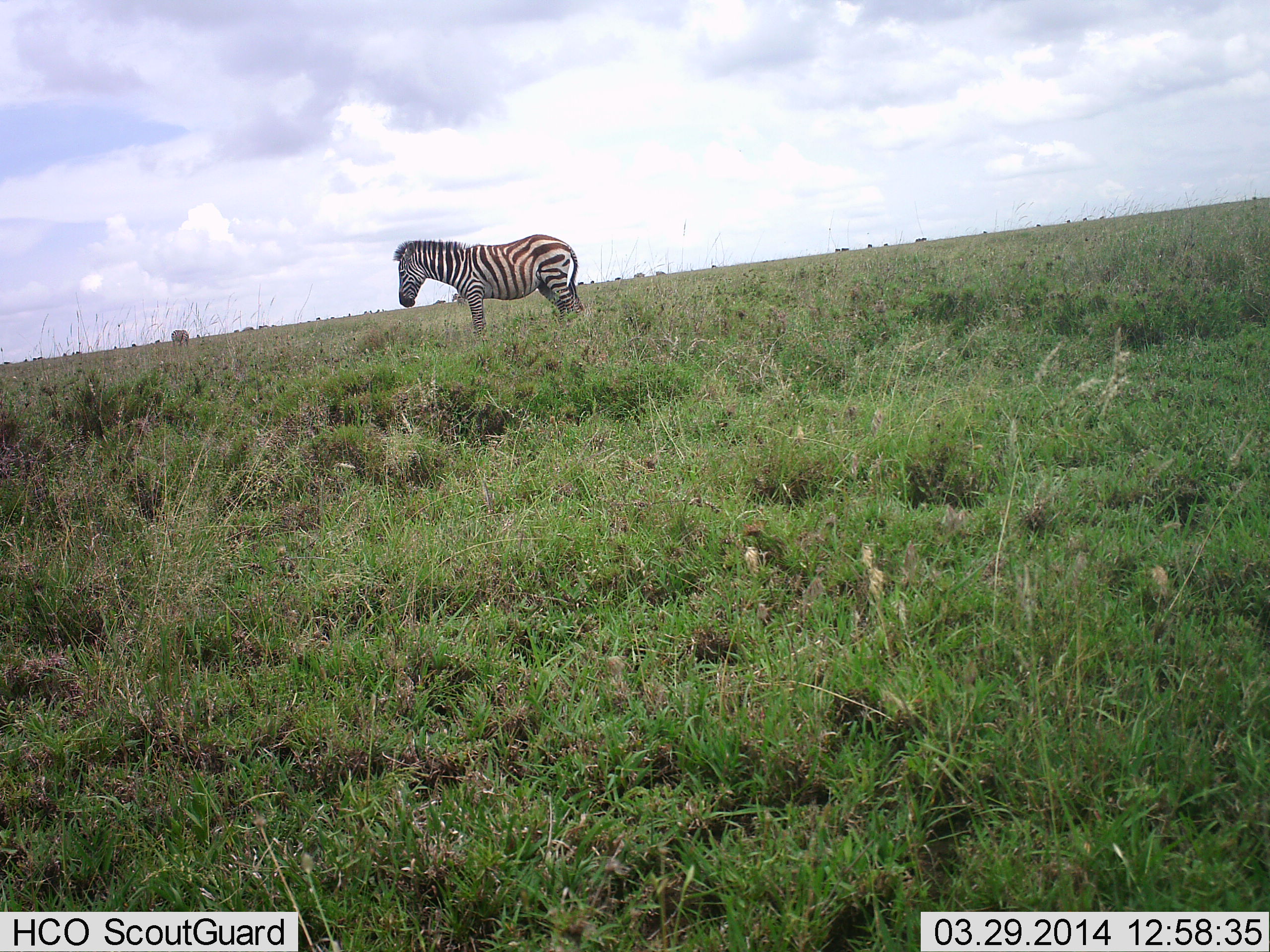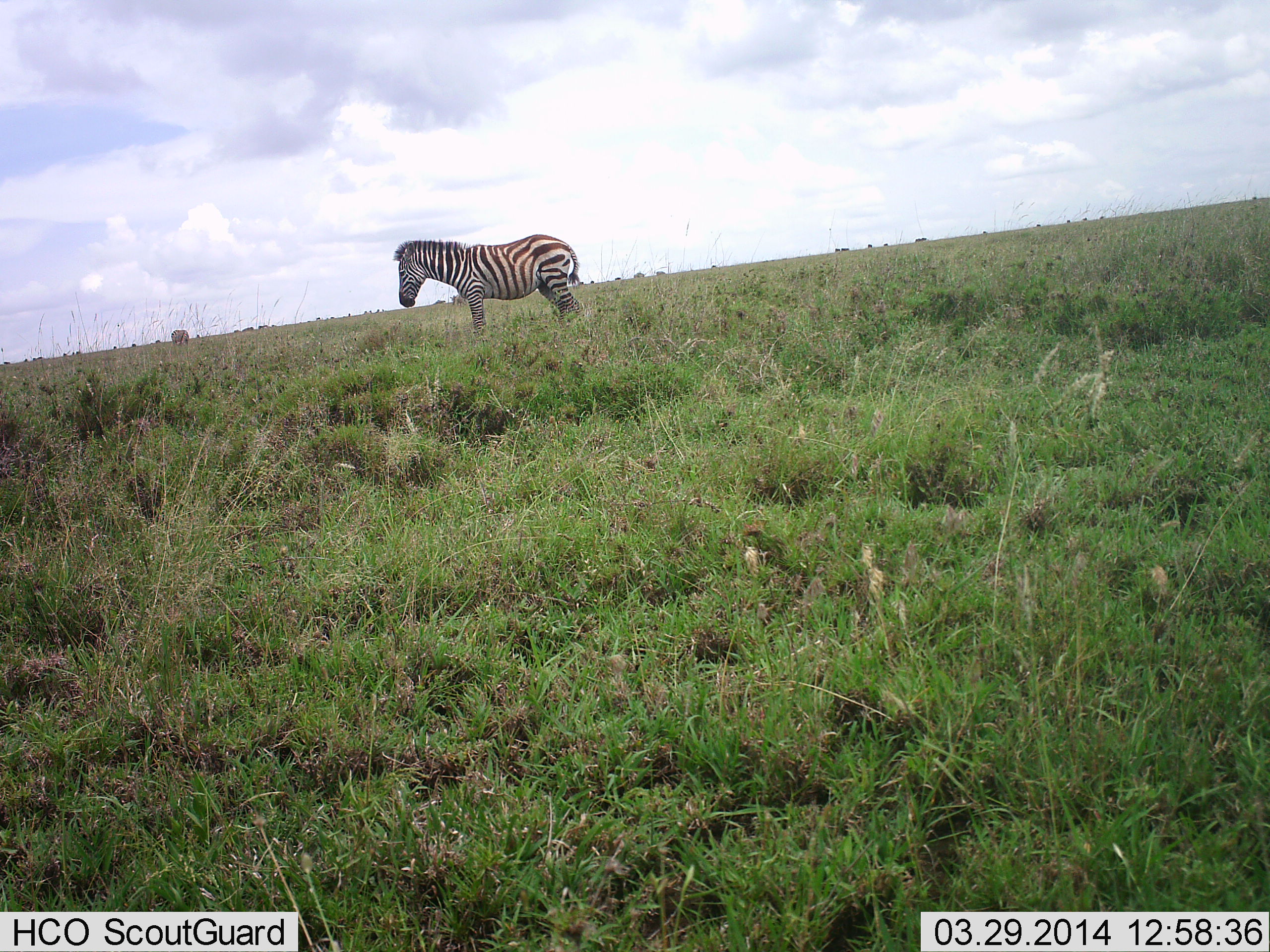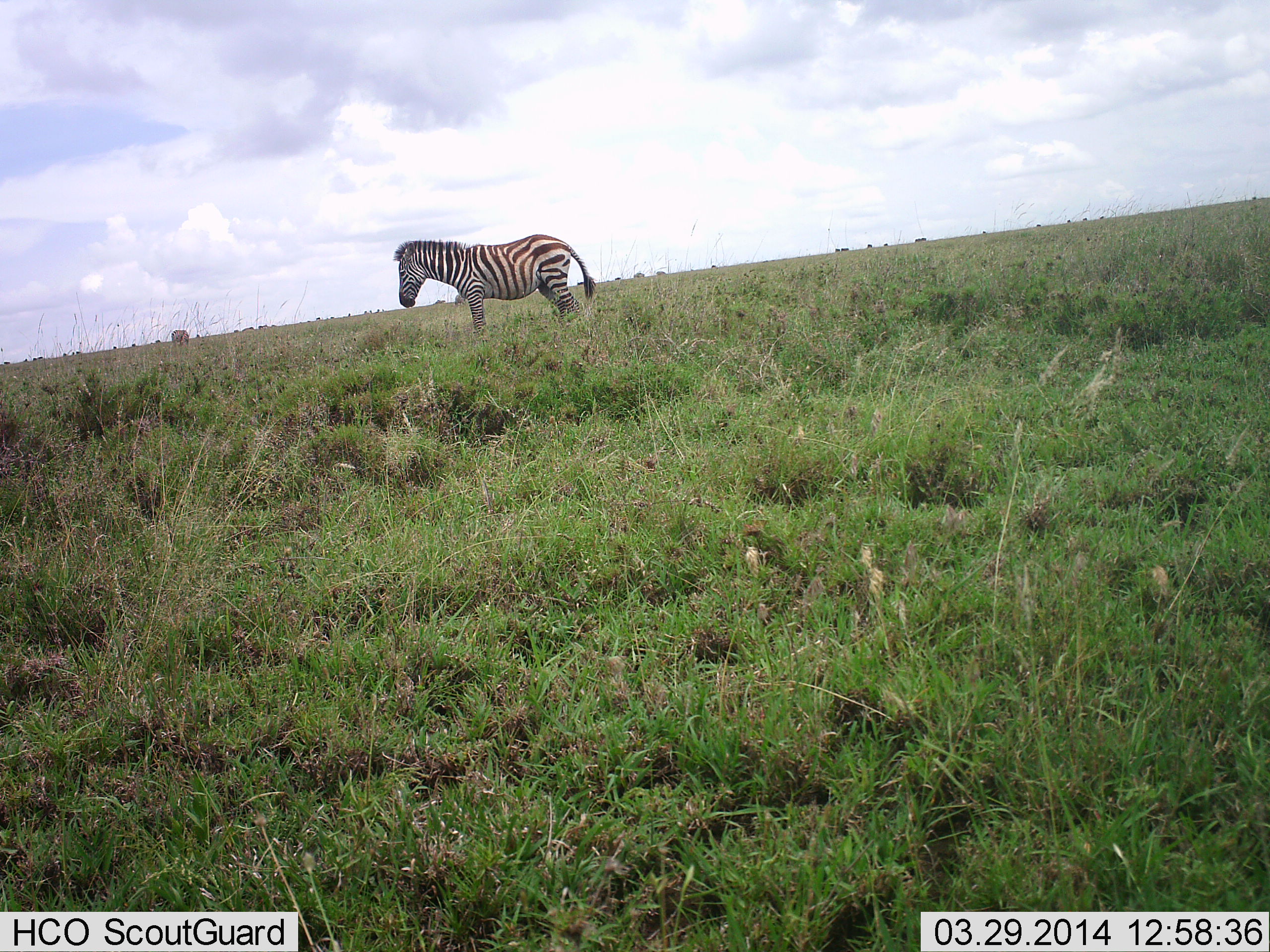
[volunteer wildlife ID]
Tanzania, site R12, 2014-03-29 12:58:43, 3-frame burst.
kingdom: Animalia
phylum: Chordata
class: Mammalia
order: Perissodactyla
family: Equidae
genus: Equus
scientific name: Equus quagga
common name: plains zebra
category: zebra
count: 1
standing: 100%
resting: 0%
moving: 0%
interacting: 0%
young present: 0%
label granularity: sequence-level